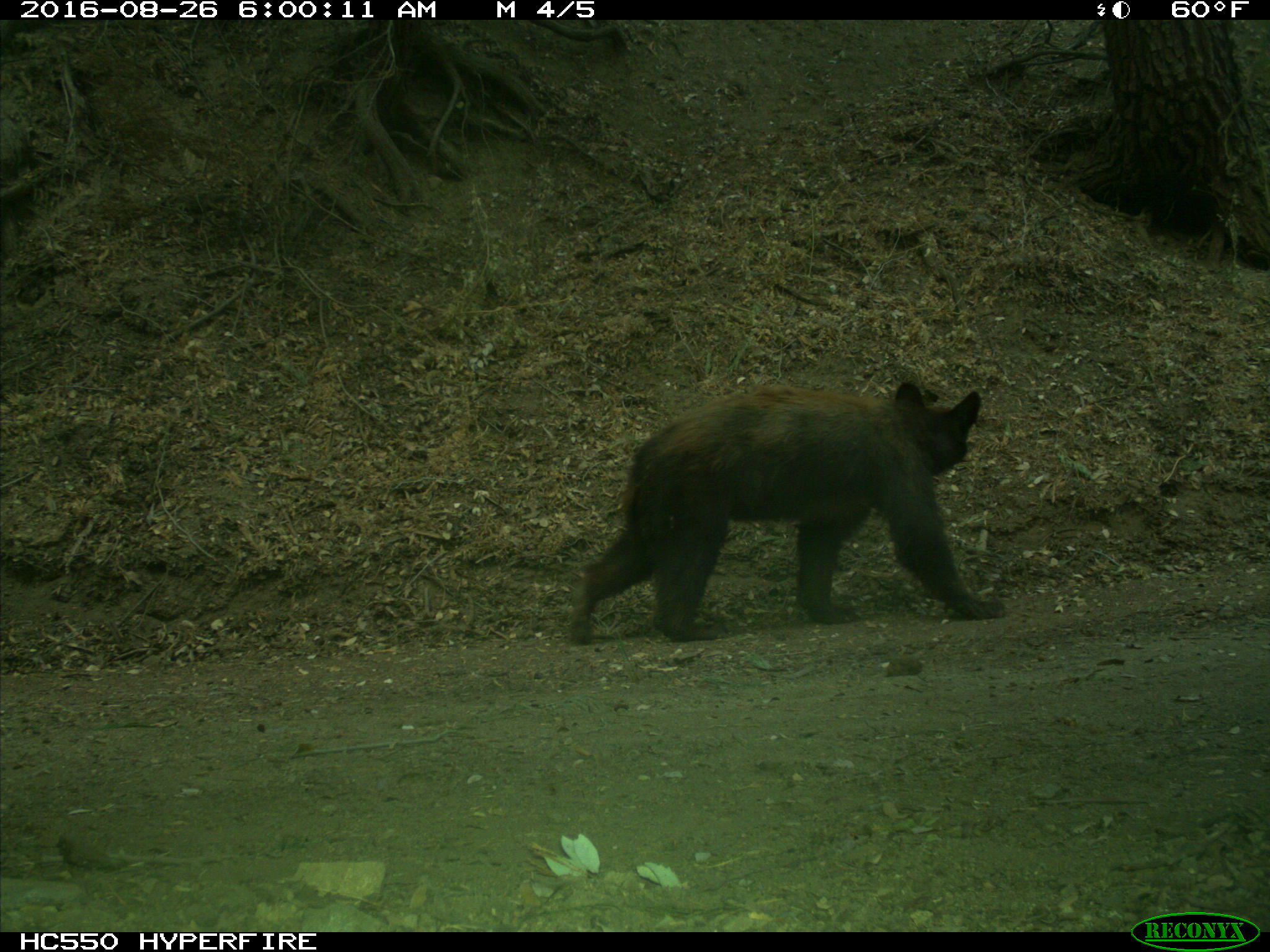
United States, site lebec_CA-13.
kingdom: Animalia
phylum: Chordata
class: Mammalia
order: Carnivora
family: Ursidae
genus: Ursus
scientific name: Ursus americanus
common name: american black bear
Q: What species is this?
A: Ursus americanus (american black bear).